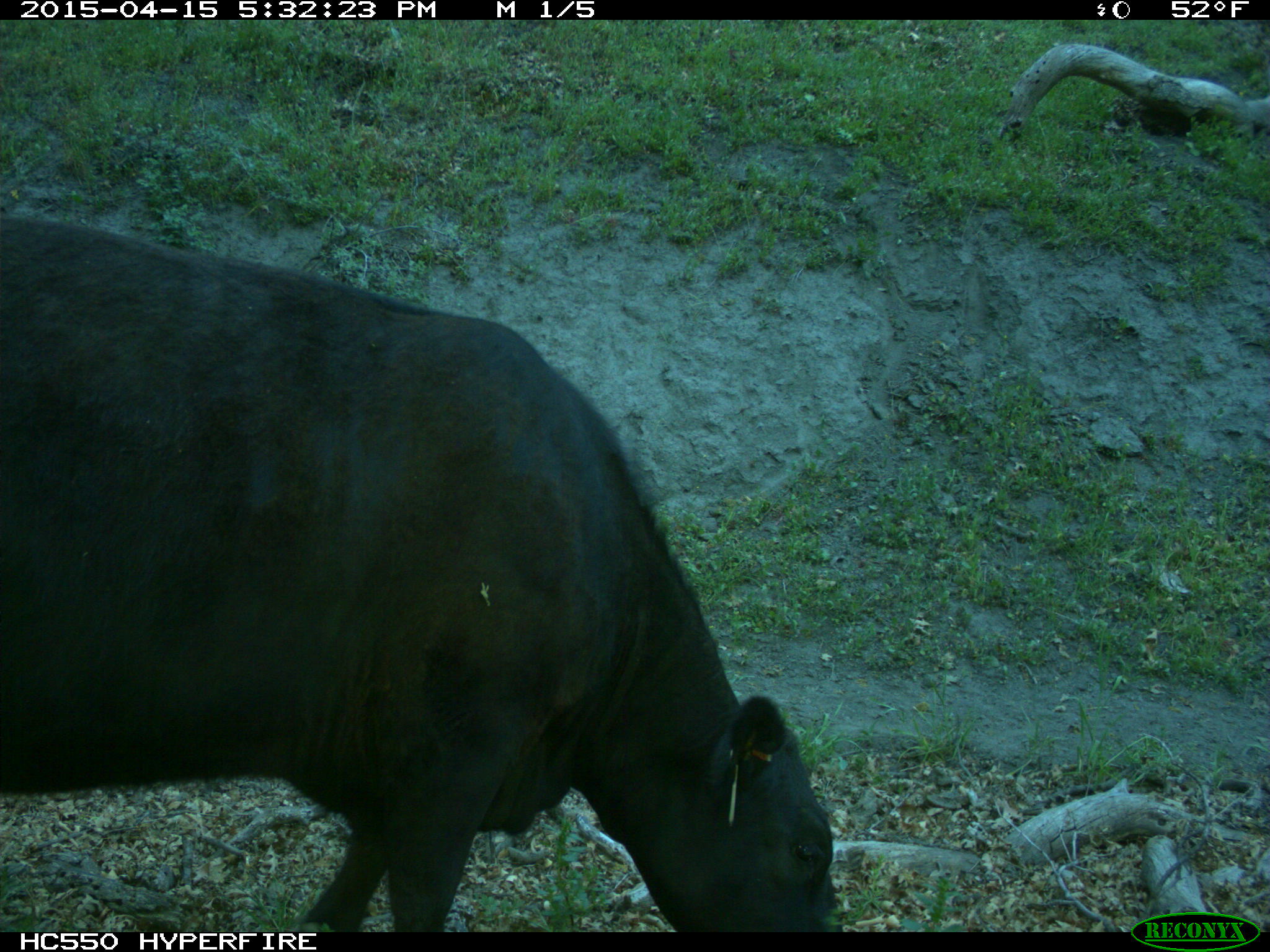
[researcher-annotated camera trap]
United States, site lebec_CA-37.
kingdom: Animalia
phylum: Chordata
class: Mammalia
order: Artiodactyla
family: Bovidae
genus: Bos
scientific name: Bos taurus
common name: domestic cow